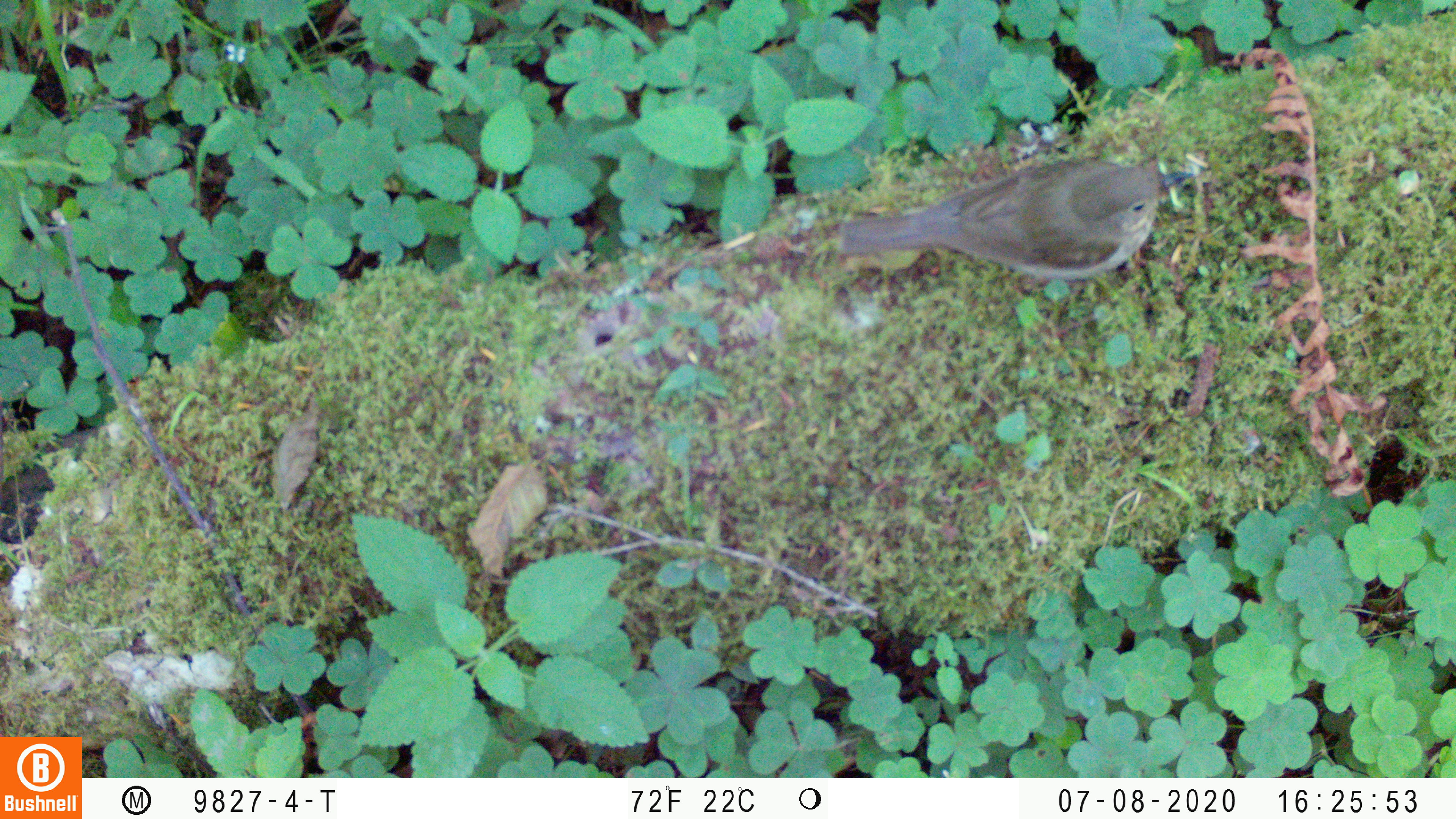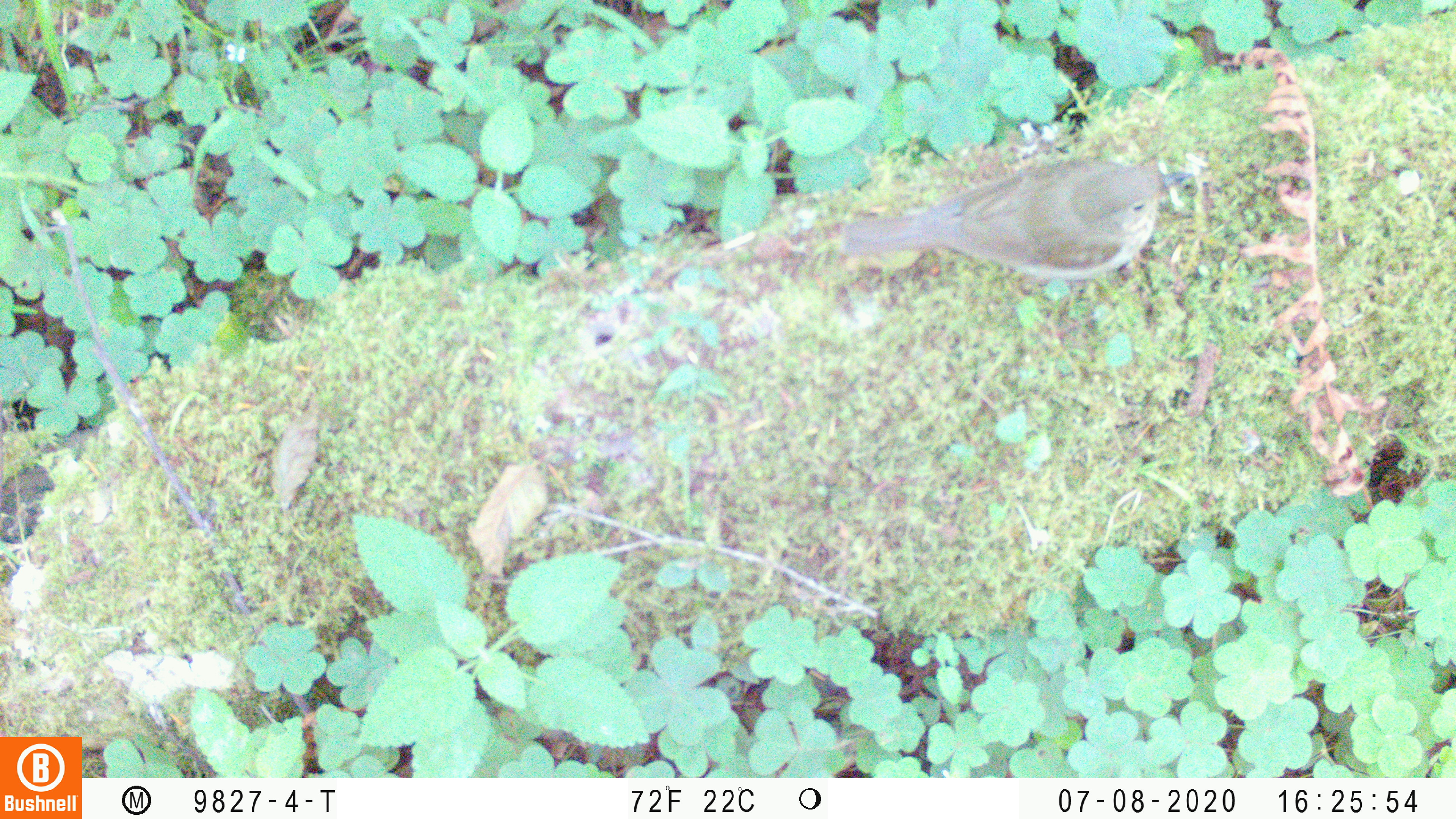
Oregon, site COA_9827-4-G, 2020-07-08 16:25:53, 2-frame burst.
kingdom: Animalia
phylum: Chordata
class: Aves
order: Passeriformes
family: Turdidae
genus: Catharus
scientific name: Catharus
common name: brown thrushes and nightingale-thrushes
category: catharus species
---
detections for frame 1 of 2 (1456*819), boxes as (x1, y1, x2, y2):
catharus species: (823, 140, 1214, 291)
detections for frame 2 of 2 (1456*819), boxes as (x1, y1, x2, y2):
catharus species: (831, 137, 1211, 293)